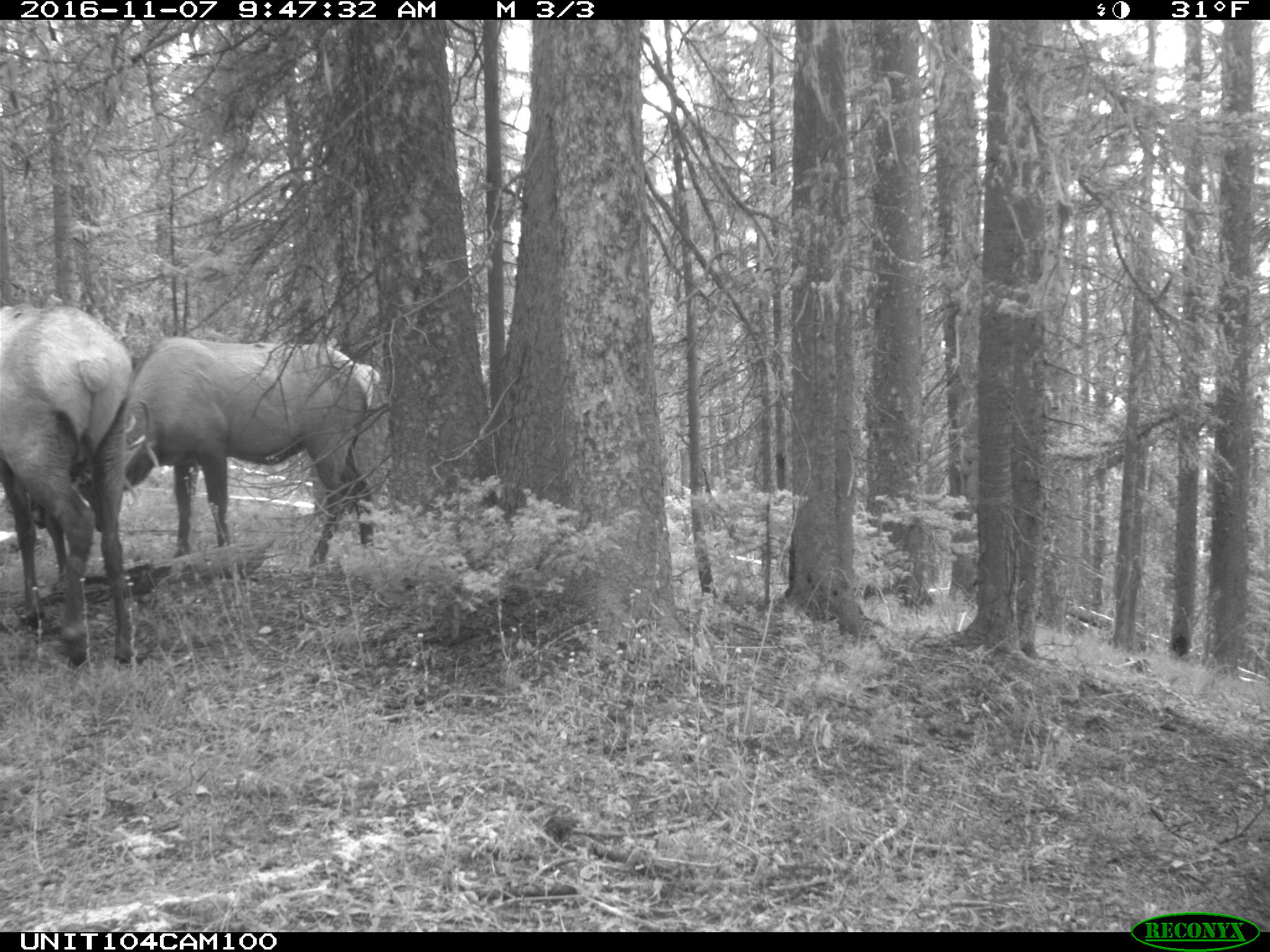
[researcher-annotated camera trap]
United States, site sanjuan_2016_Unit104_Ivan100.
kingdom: Animalia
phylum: Chordata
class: Mammalia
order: Artiodactyla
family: Cervidae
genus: Cervus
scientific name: Cervus elaphus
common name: red deer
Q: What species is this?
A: Cervus elaphus (red deer).